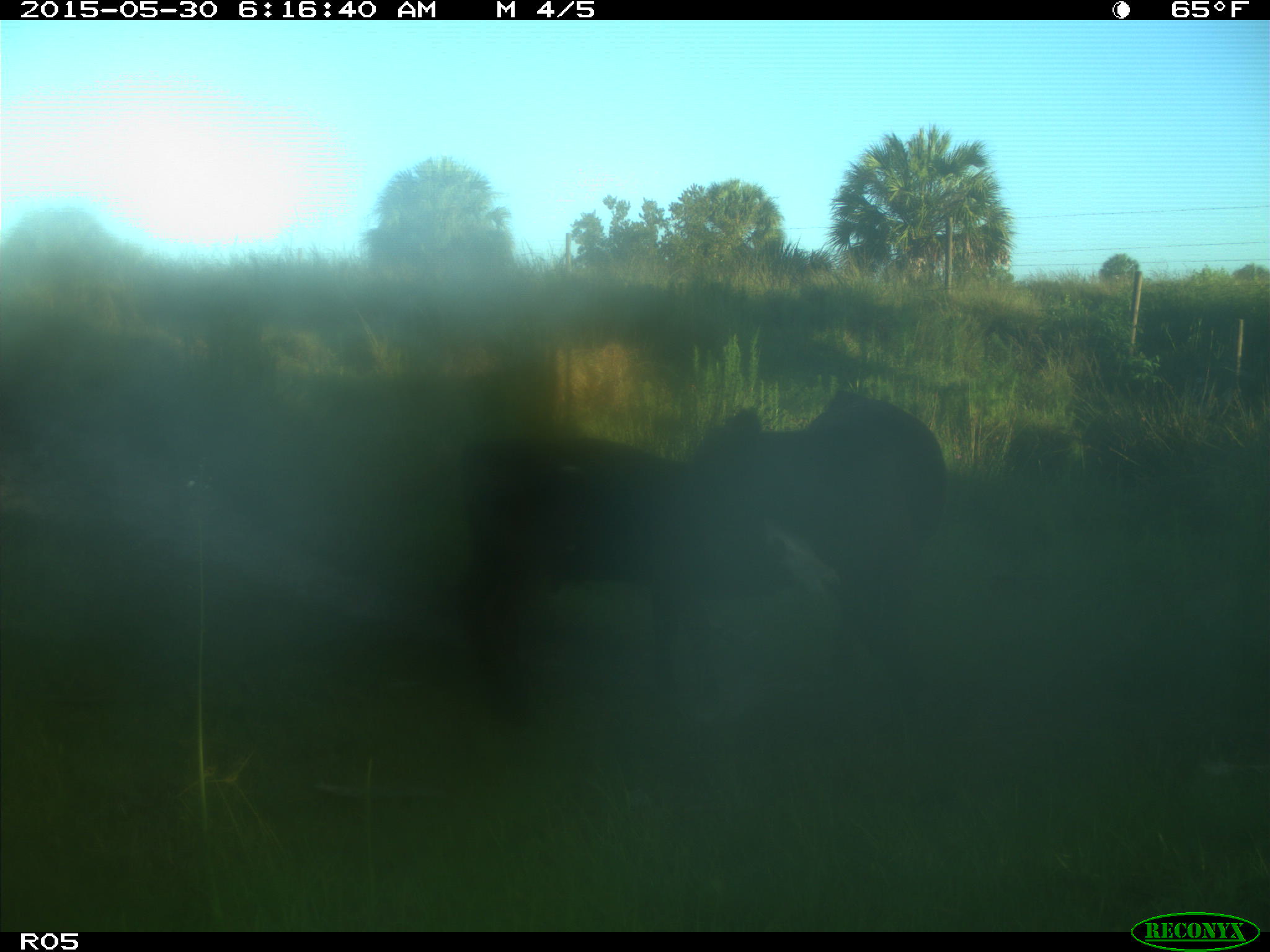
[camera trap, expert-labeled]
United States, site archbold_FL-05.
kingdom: Animalia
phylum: Chordata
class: Mammalia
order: Artiodactyla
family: Bovidae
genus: Bos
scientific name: Bos taurus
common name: domestic cow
Bos taurus (domestic cow).